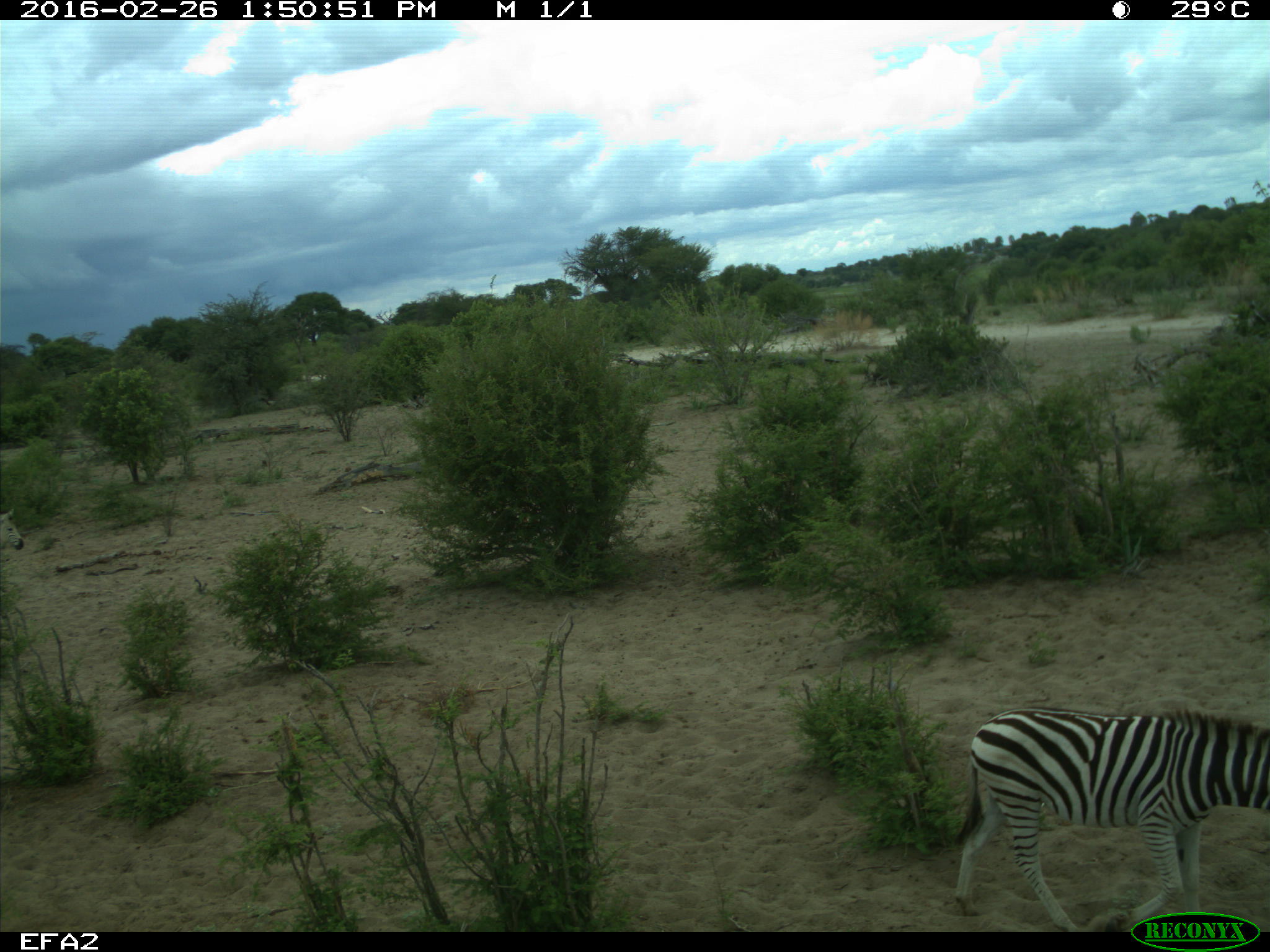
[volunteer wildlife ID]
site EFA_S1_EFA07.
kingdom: Animalia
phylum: Chordata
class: Mammalia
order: Perissodactyla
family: Equidae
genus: Equus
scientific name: Equus quagga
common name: plains zebra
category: zebraplains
Zebraplains (plains zebra) (Equus quagga), count 1. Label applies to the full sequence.